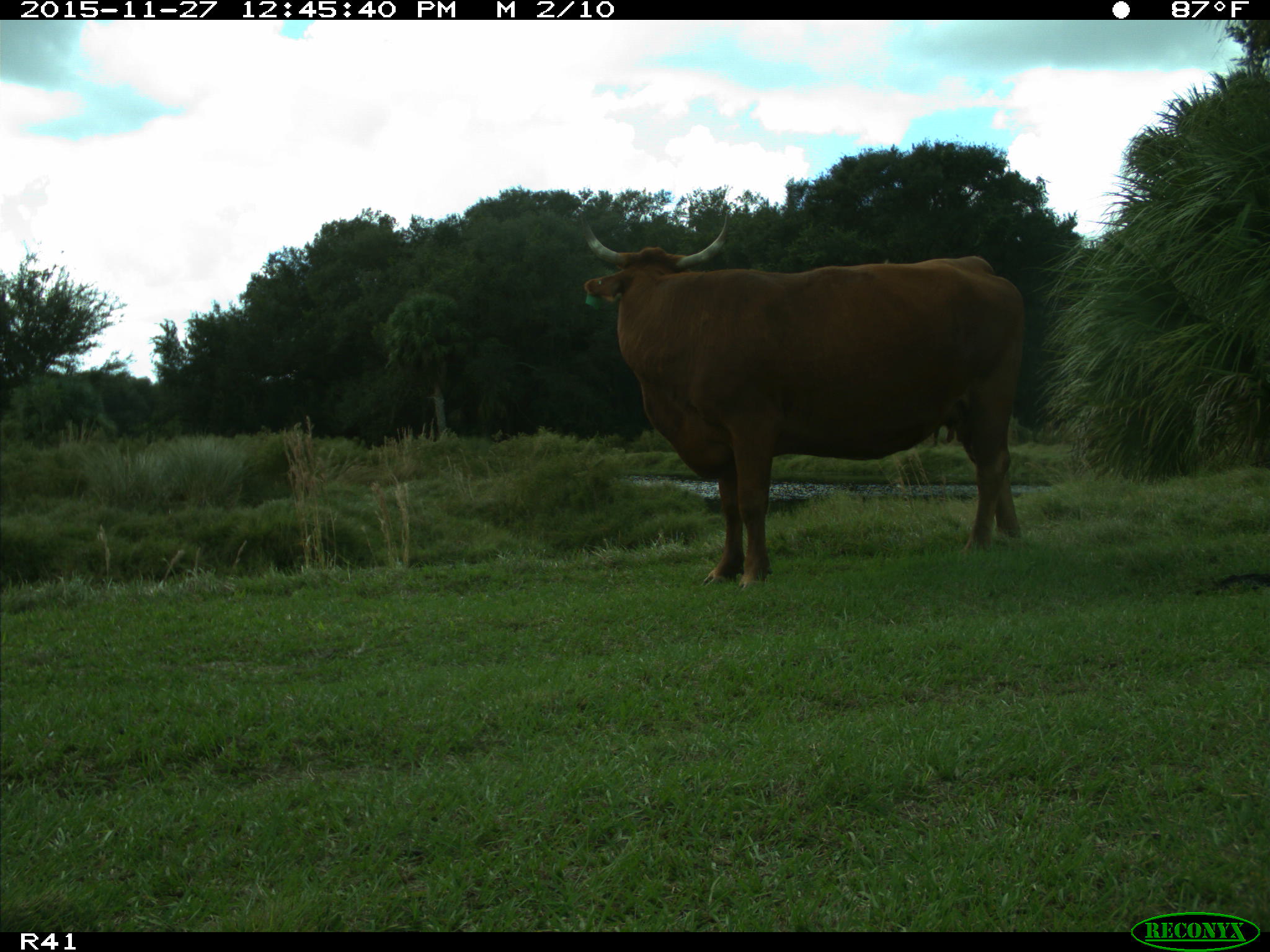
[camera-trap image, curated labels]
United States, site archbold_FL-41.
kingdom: Animalia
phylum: Chordata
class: Mammalia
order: Artiodactyla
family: Bovidae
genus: Bos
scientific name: Bos taurus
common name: domestic cow